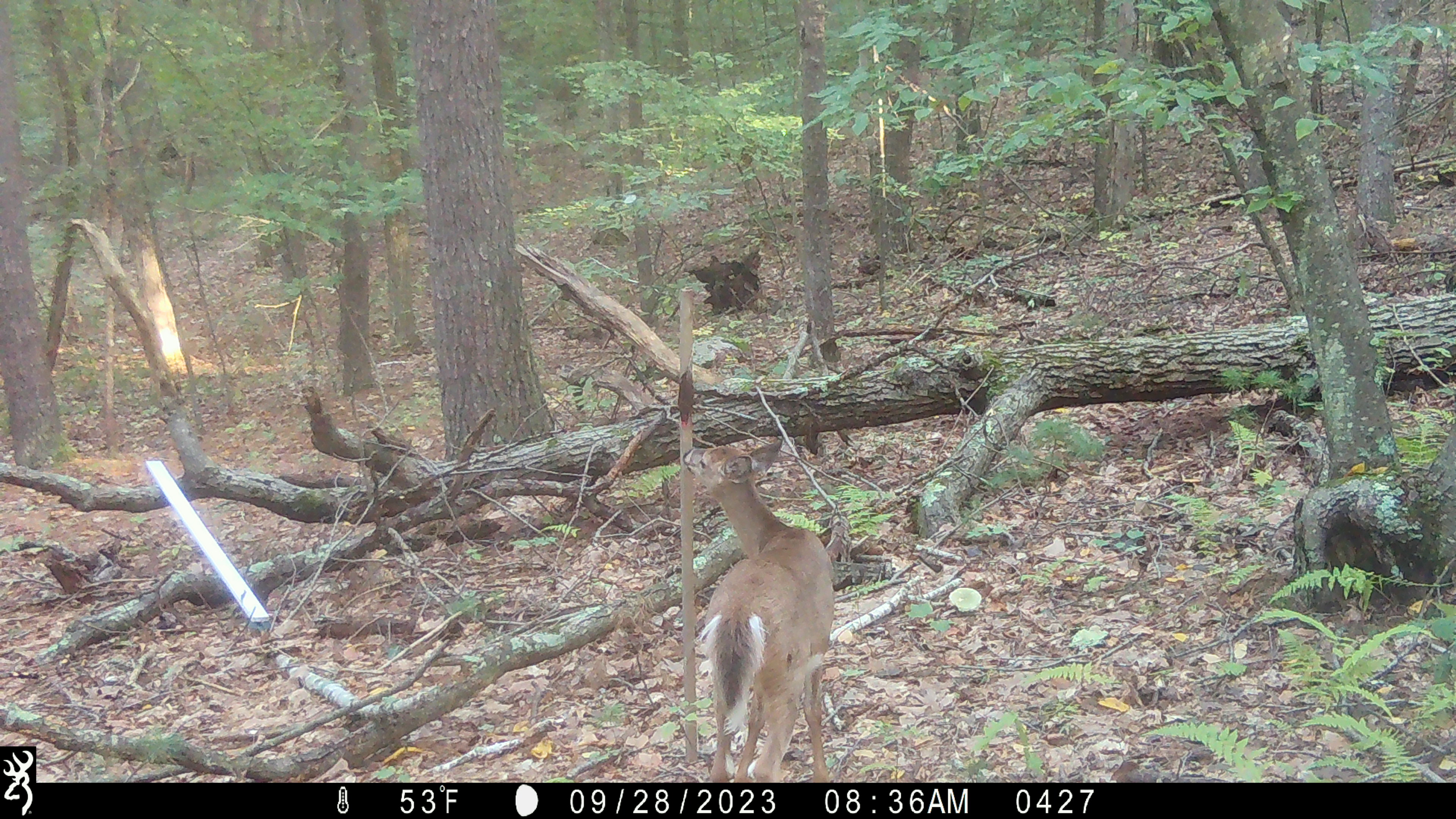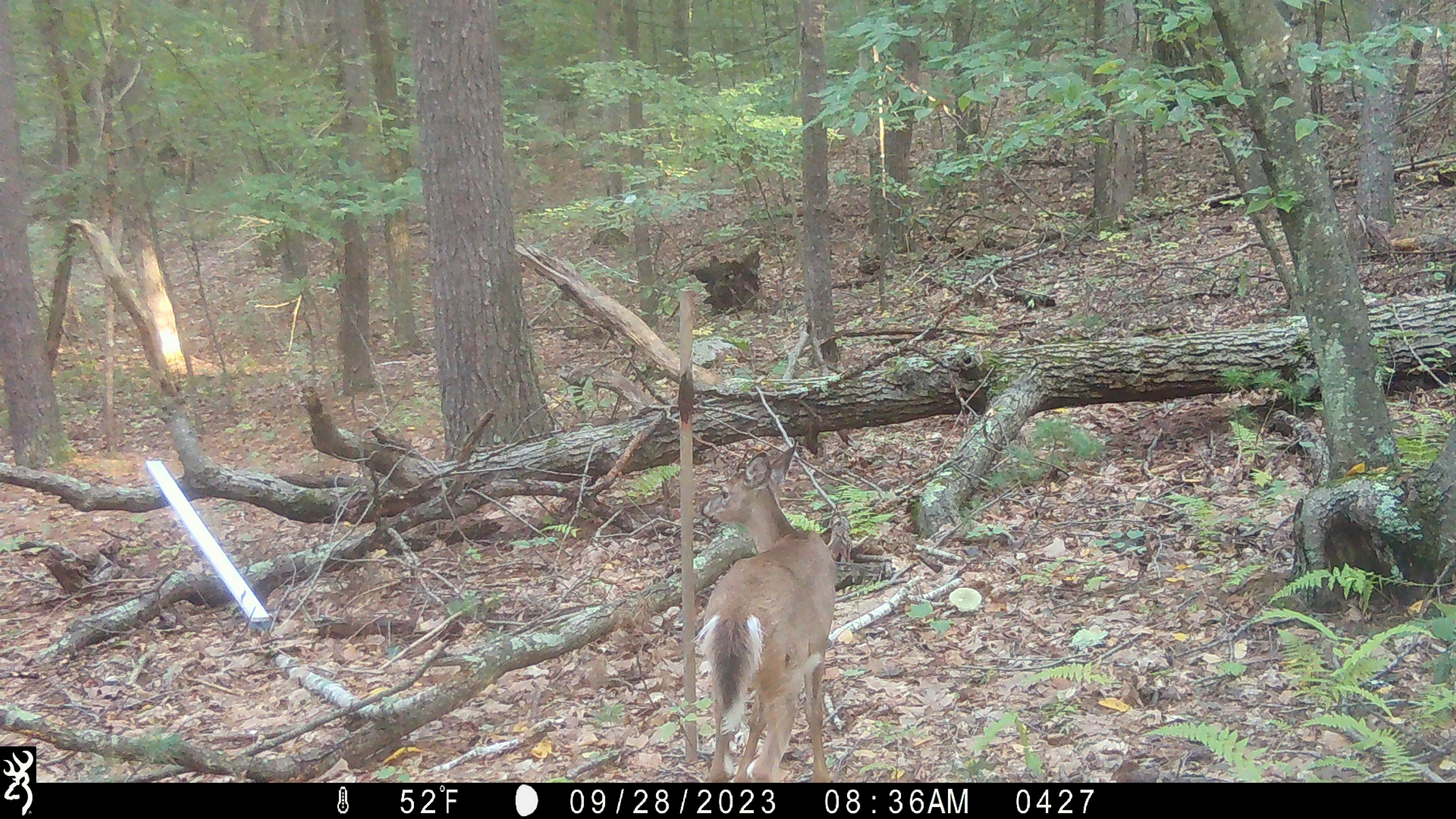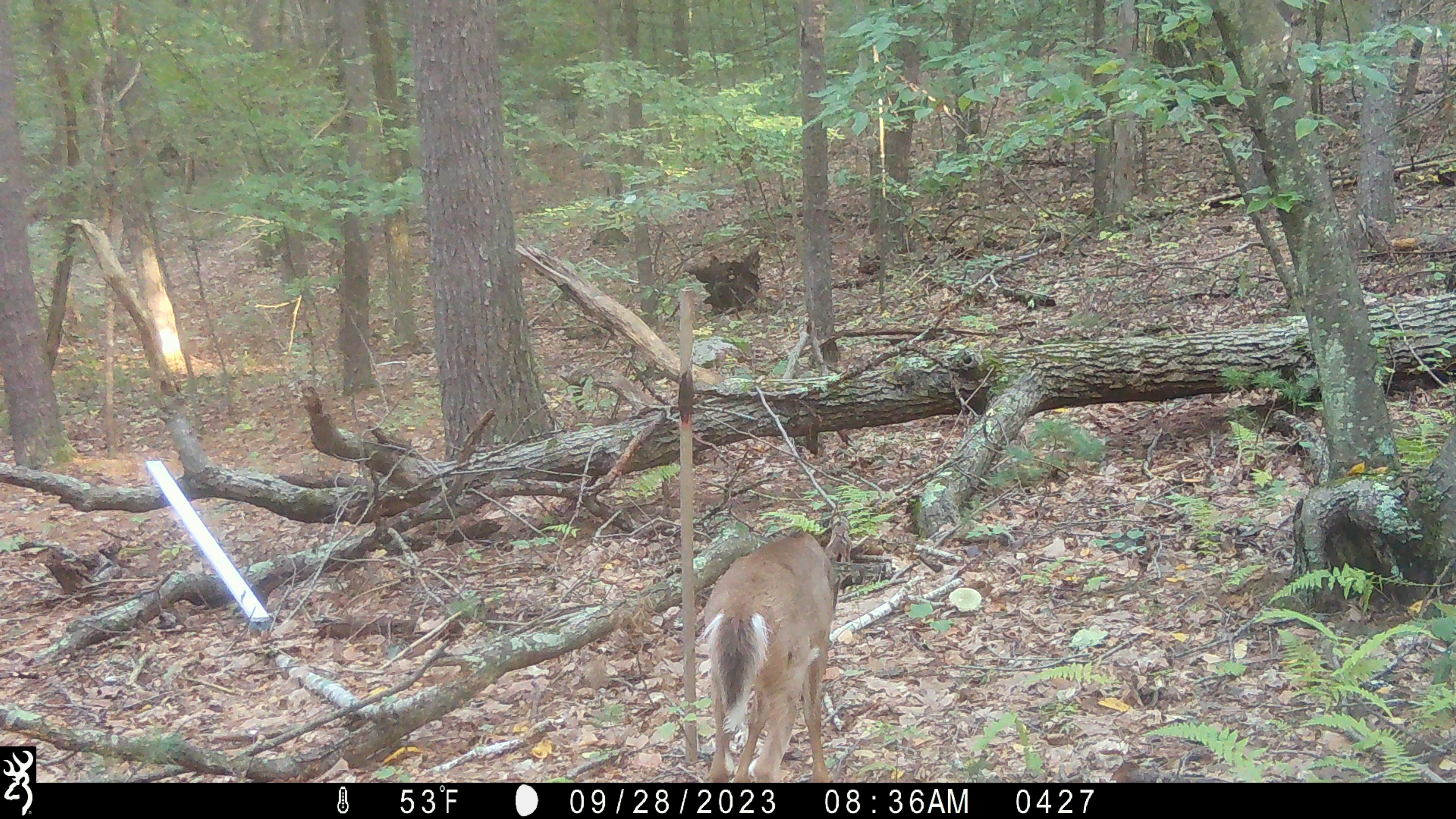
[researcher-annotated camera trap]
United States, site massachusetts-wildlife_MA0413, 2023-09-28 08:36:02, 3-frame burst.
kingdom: Animalia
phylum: Chordata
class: Mammalia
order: Artiodactyla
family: Cervidae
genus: Odocoileus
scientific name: Odocoileus virginianus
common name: white-tailed deer